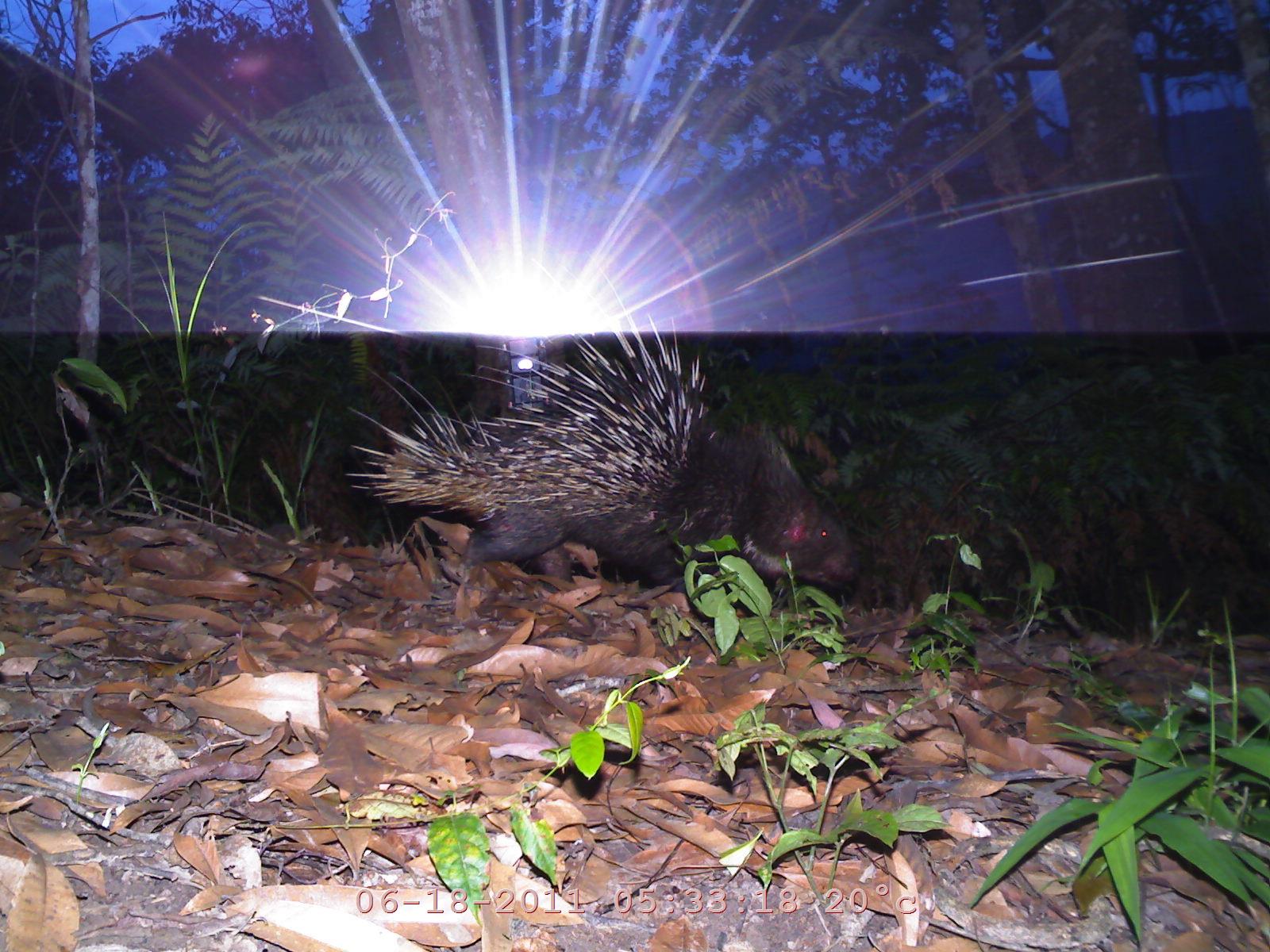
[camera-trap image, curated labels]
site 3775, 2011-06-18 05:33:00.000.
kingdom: Animalia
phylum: Chordata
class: Mammalia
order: Rodentia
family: Hystricidae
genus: Hystrix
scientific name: Hystrix brachyura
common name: east asian porcupine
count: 1